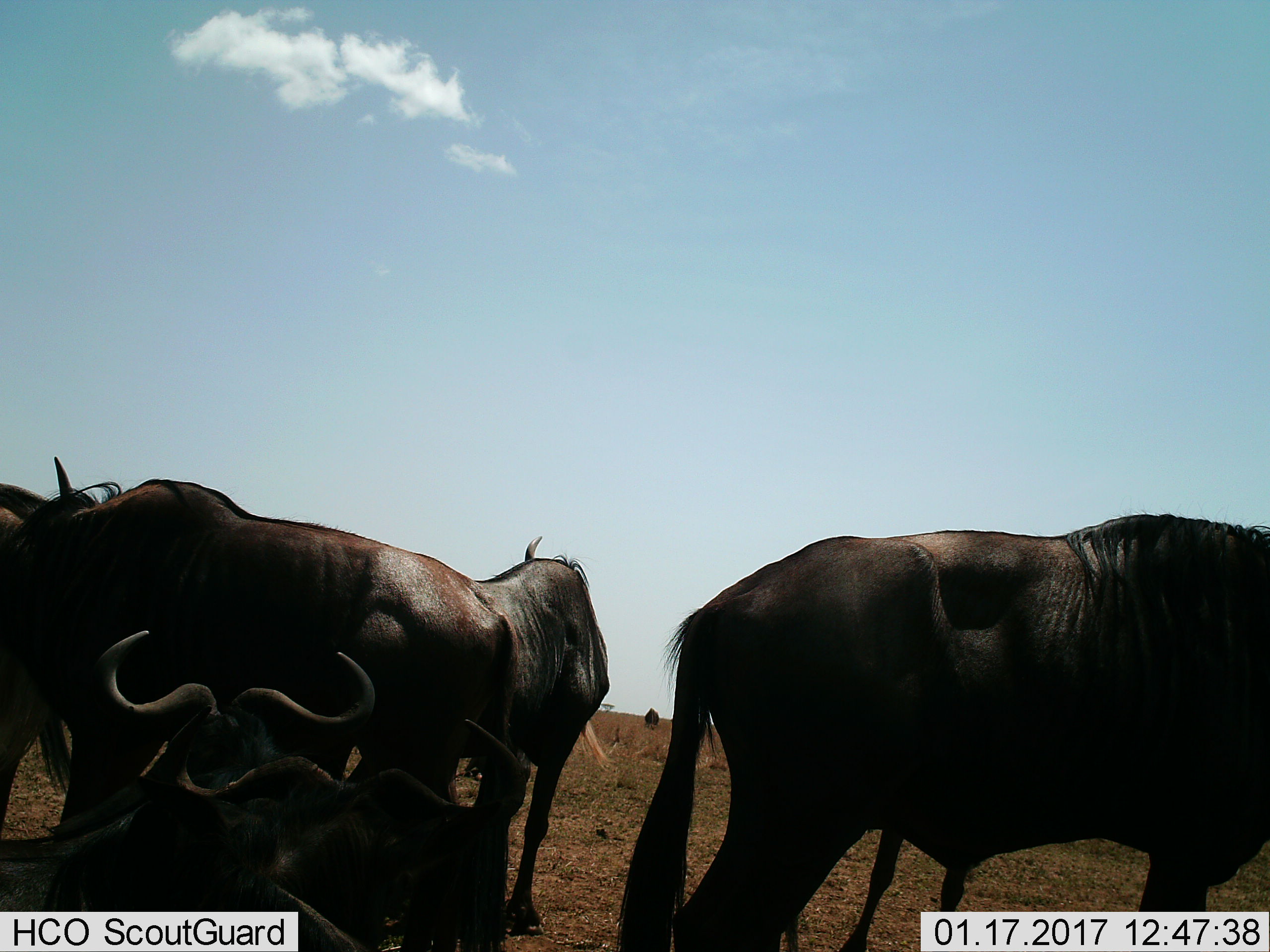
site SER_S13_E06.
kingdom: Animalia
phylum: Chordata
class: Mammalia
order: Artiodactyla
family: Bovidae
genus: Connochaetes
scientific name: Connochaetes taurinus taurinus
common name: blue wildebeest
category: wildebeestblue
Wildebeestblue (blue wildebeest) (Connochaetes taurinus taurinus), count 6. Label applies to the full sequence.